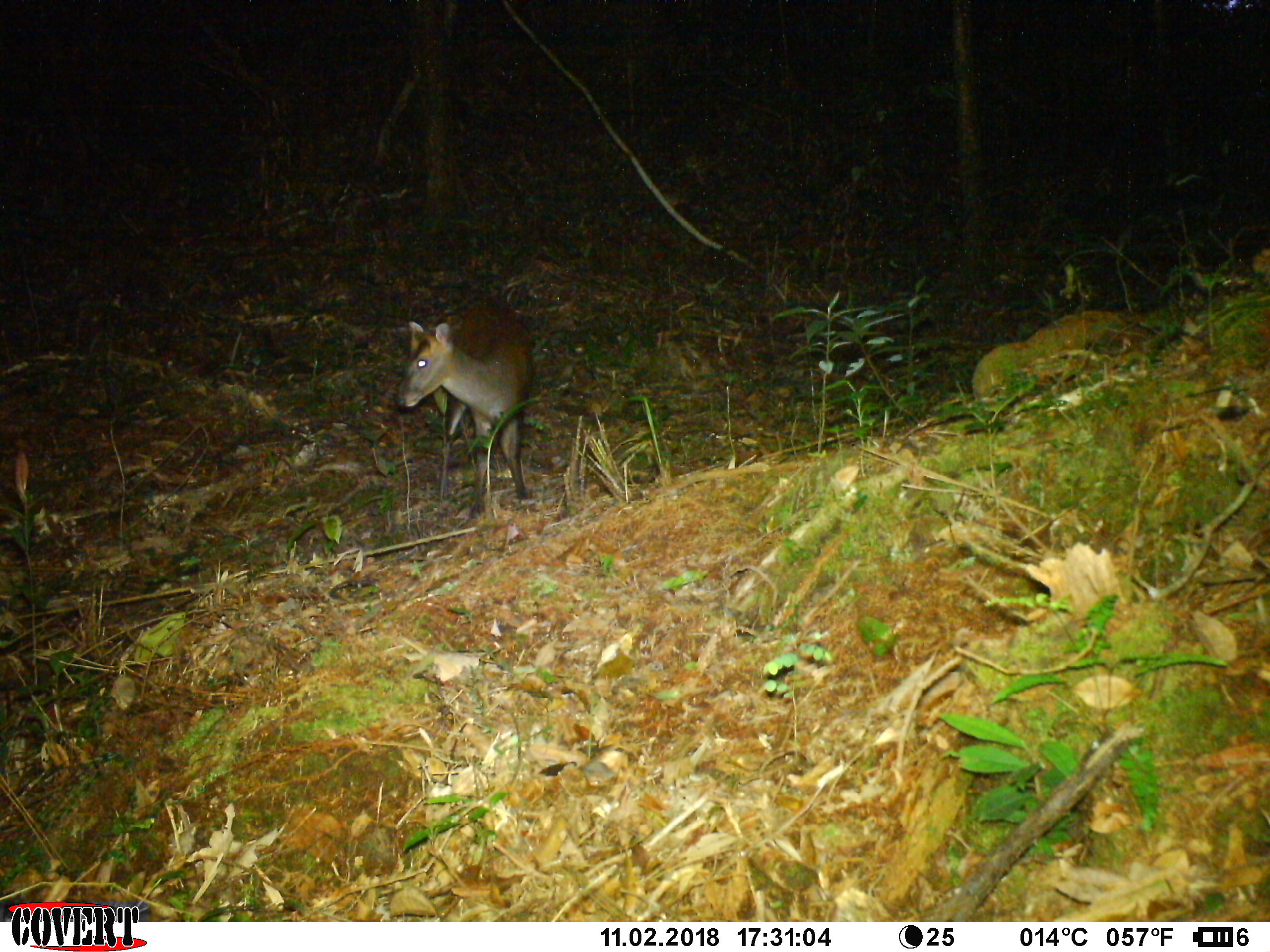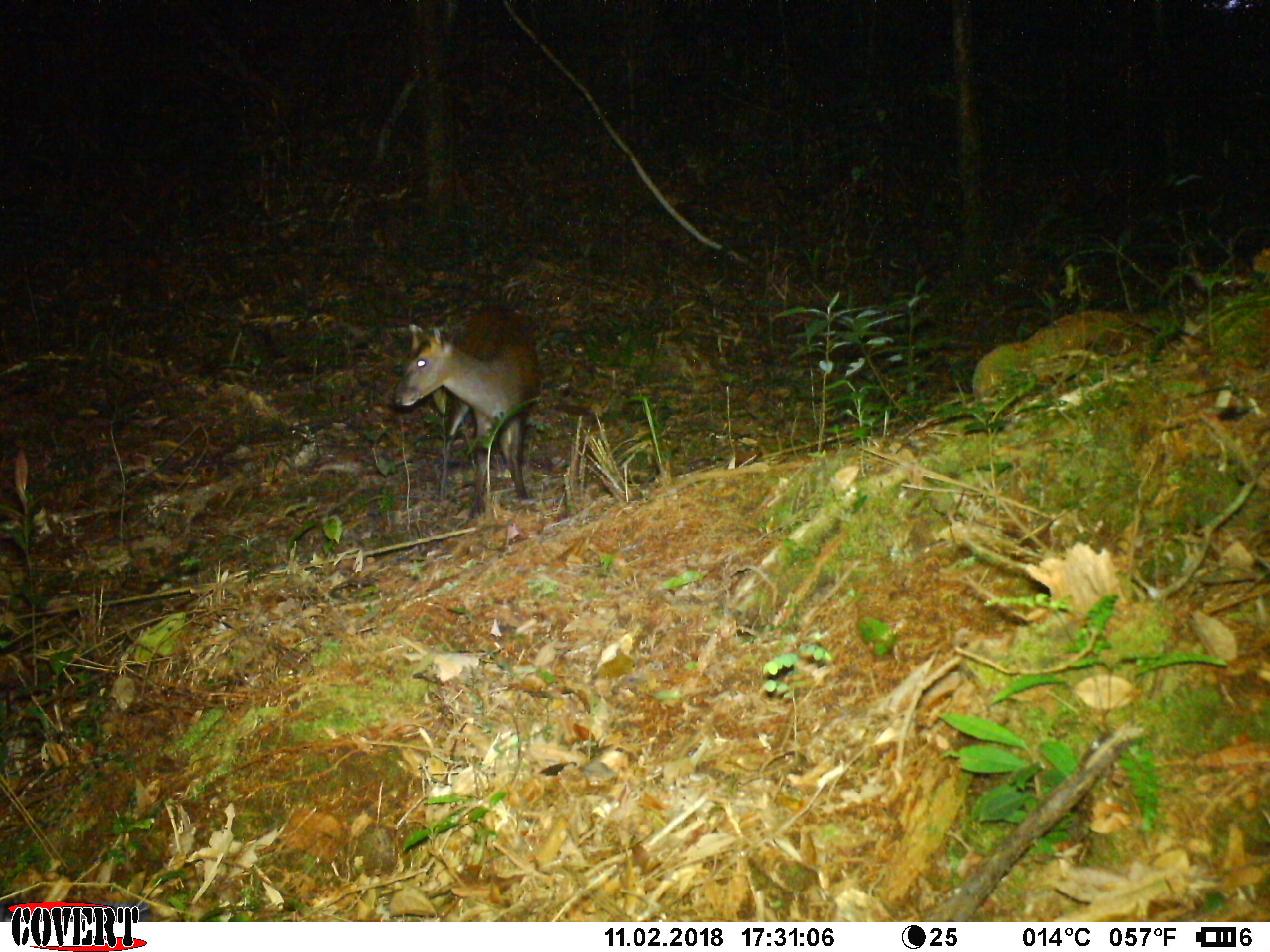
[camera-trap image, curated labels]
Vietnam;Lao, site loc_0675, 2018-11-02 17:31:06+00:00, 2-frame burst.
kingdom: Animalia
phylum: Chordata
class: Mammalia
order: Artiodactyla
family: Cervidae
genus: Muntiacus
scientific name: Muntiacus rooseveltorum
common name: roosevelt's muntjac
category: roosevelts muntjac group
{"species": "roosevelts muntjac group (roosevelt's muntjac) (Muntiacus rooseveltorum)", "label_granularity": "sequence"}